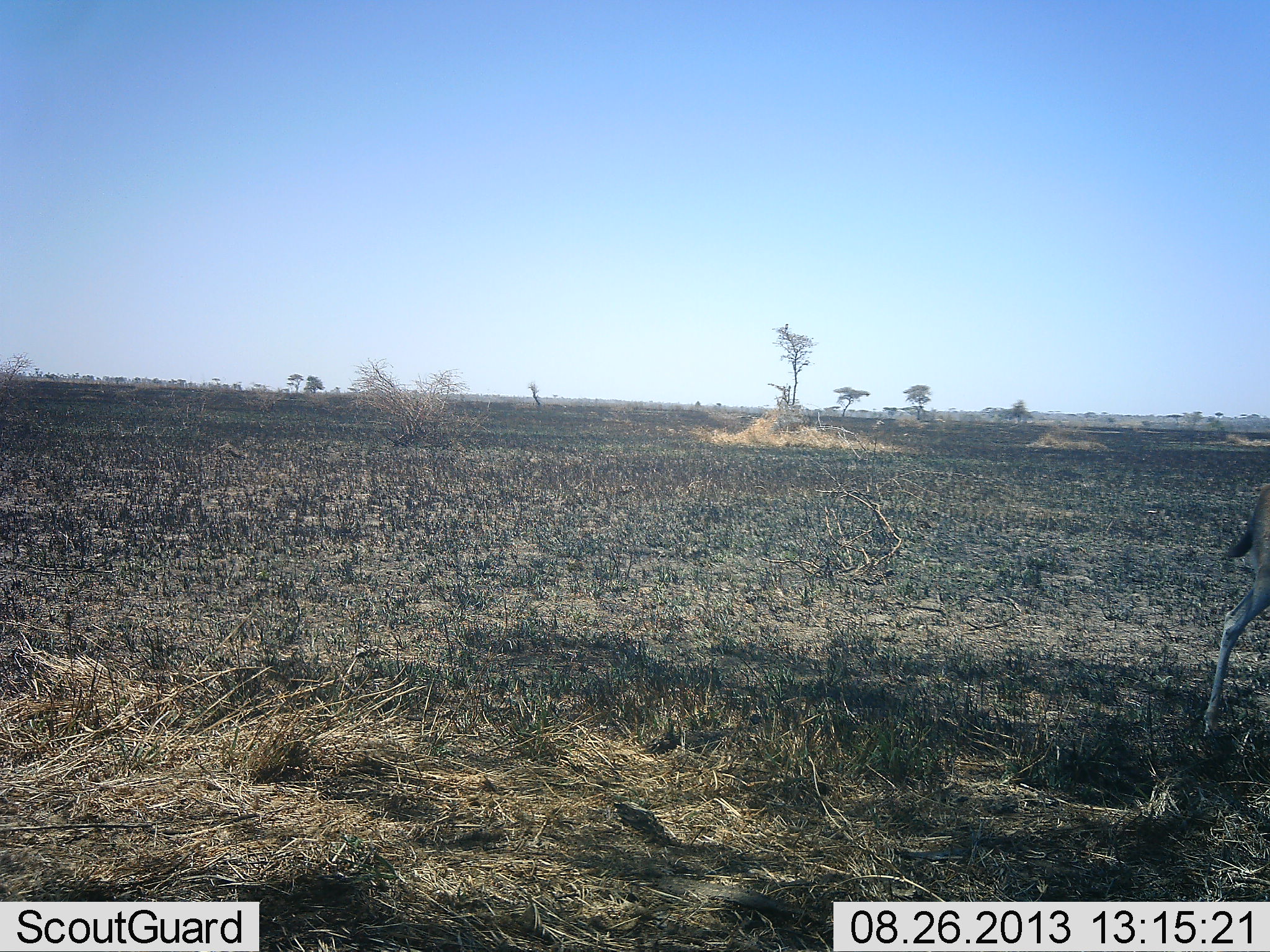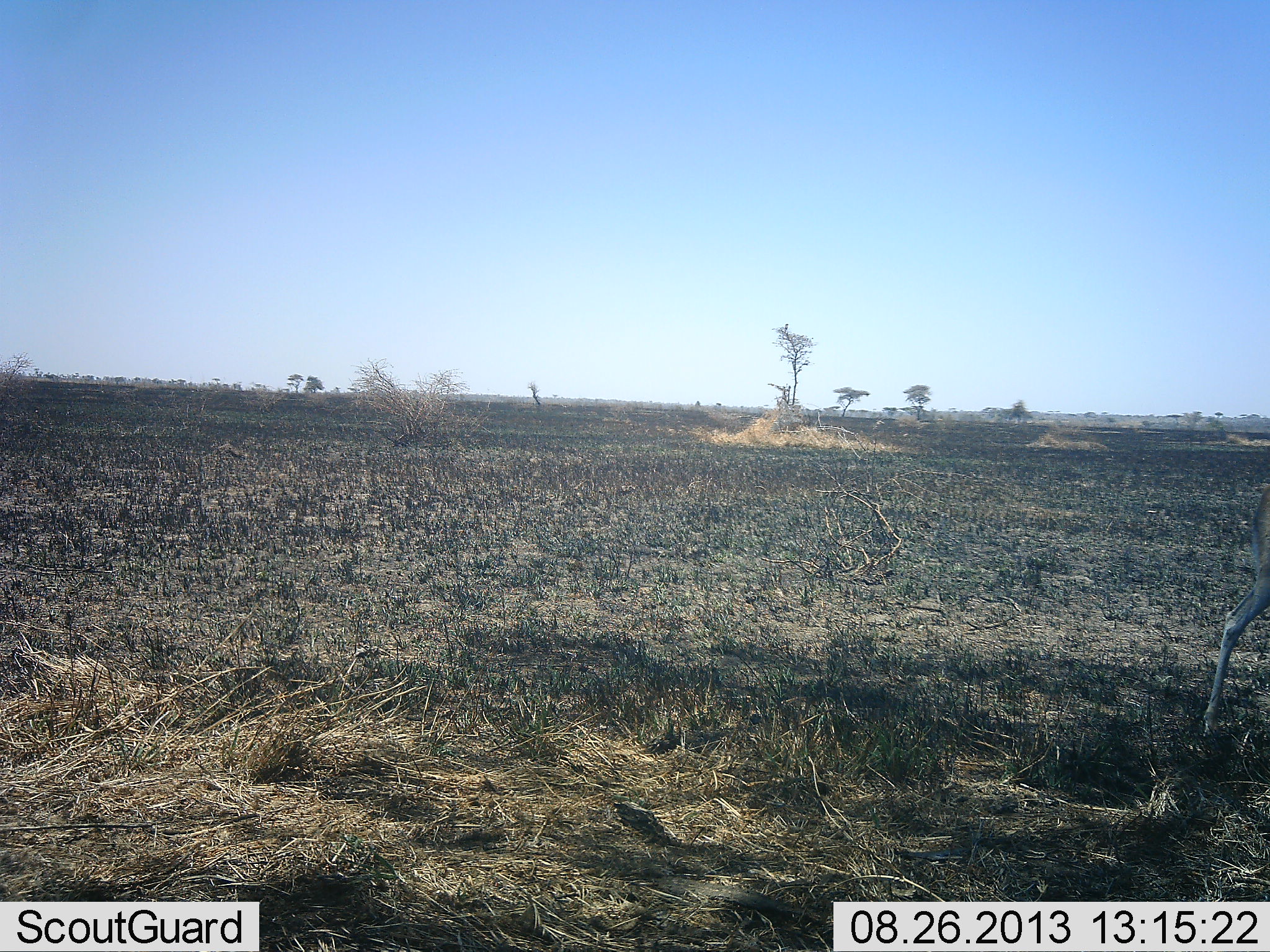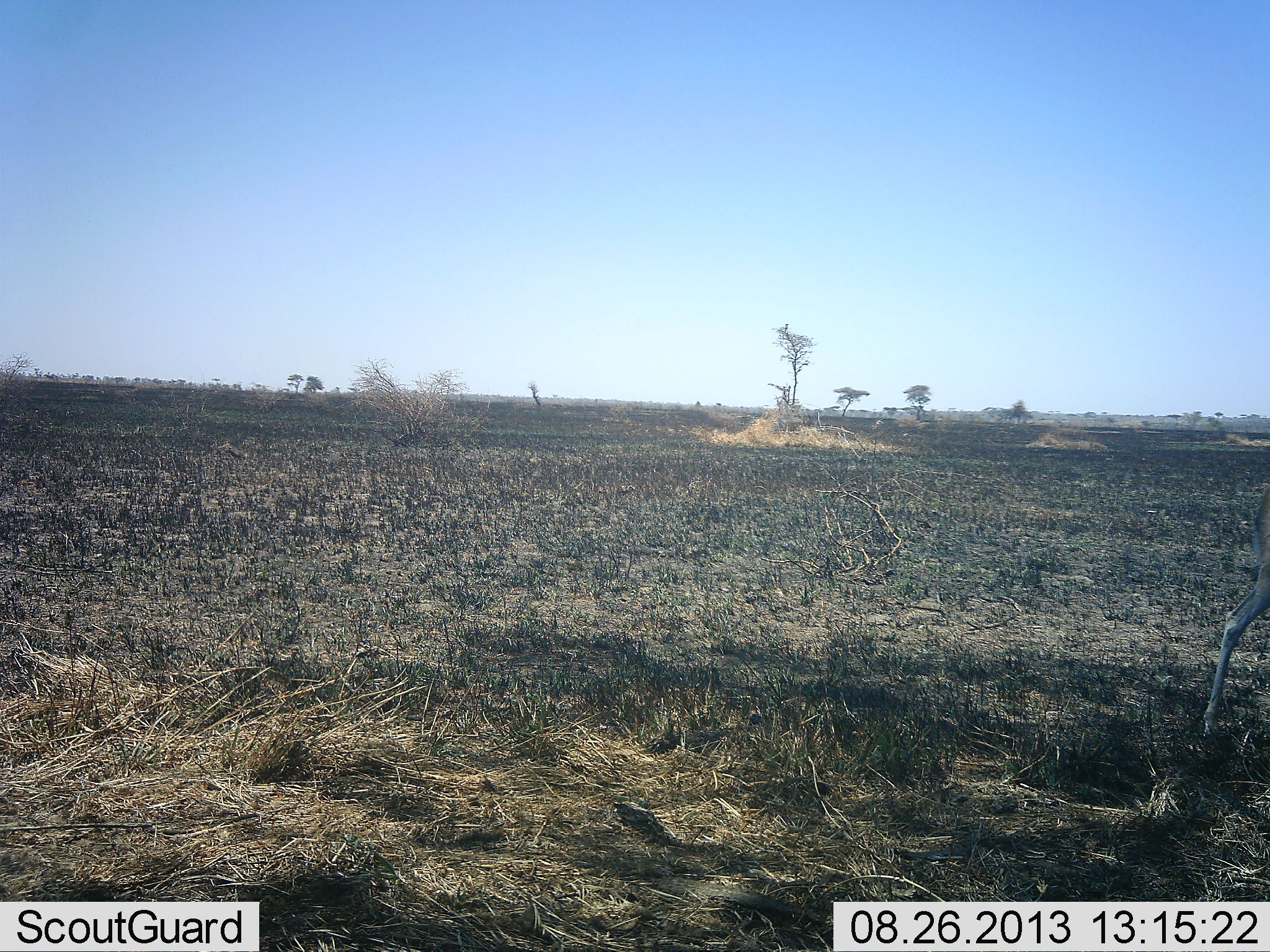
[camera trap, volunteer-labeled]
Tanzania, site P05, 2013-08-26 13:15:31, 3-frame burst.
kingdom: Animalia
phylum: Chordata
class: Mammalia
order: Artiodactyla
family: Bovidae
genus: Eudorcas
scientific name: Eudorcas thomsonii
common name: thomson's gazelle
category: gazellethomsons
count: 1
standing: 100%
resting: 0%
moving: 0%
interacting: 0%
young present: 0%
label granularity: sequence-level